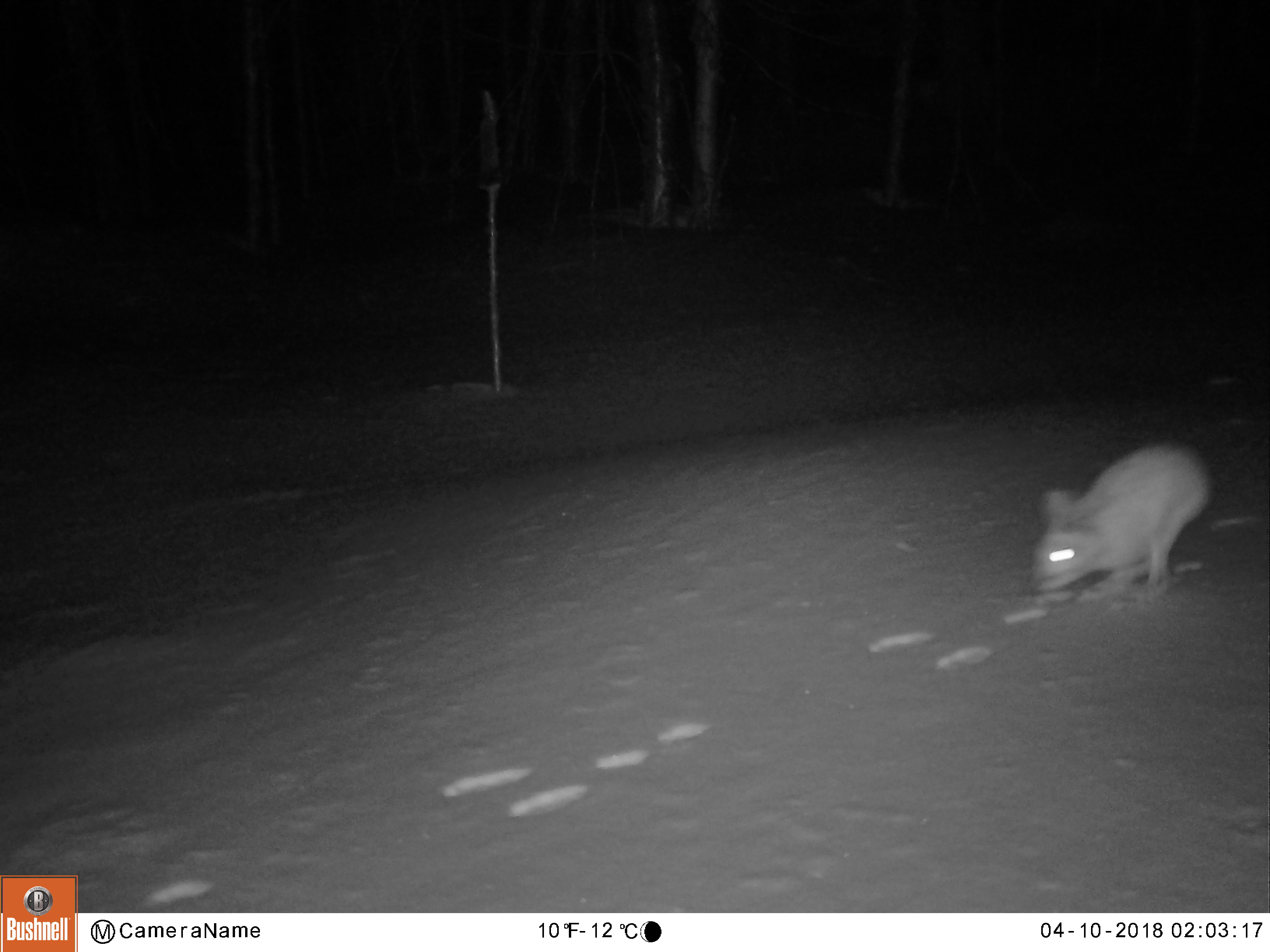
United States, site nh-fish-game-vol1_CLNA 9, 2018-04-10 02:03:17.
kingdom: Animalia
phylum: Chordata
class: Mammalia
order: Lagomorpha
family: Leporidae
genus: Lepus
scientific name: Lepus americanus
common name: snowshoe hare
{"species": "snowshoe hare (Lepus americanus)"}